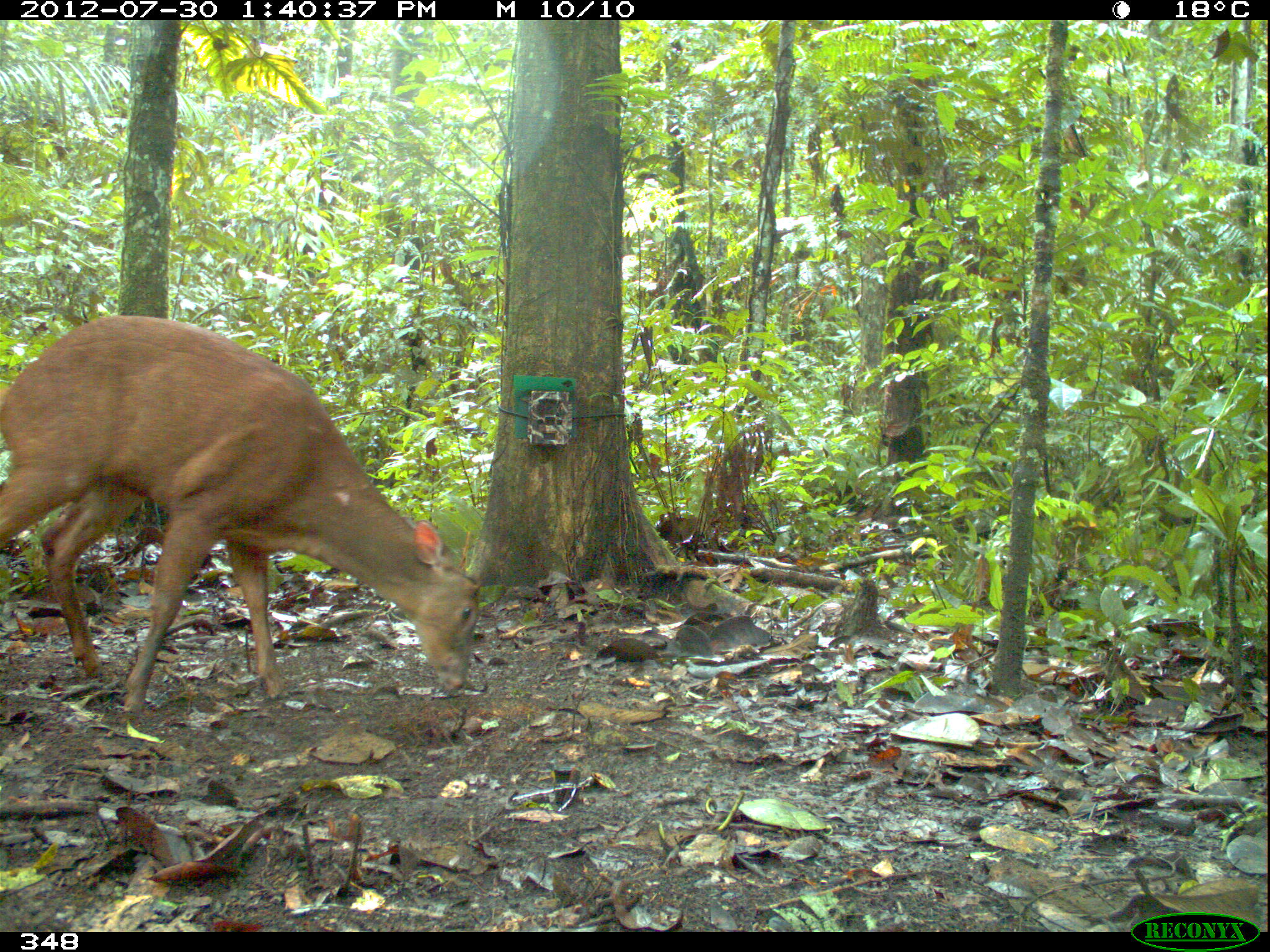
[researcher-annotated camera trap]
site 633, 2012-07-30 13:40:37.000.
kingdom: Animalia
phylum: Chordata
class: Mammalia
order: Artiodactyla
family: Cervidae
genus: Mazama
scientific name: Mazama americana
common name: red brocket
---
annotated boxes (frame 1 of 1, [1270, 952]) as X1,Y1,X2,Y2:
mazama americana: 0,314,481,713